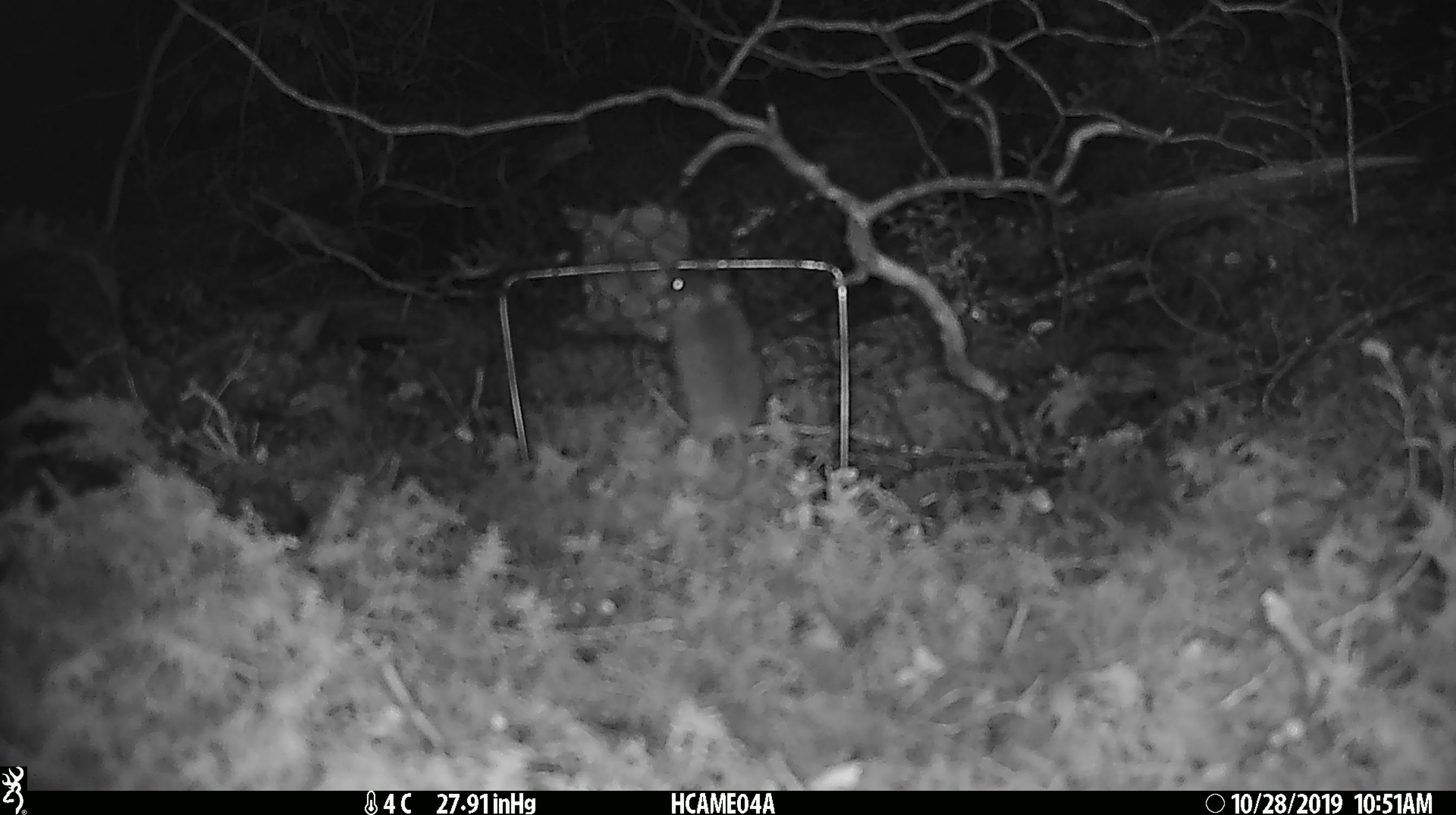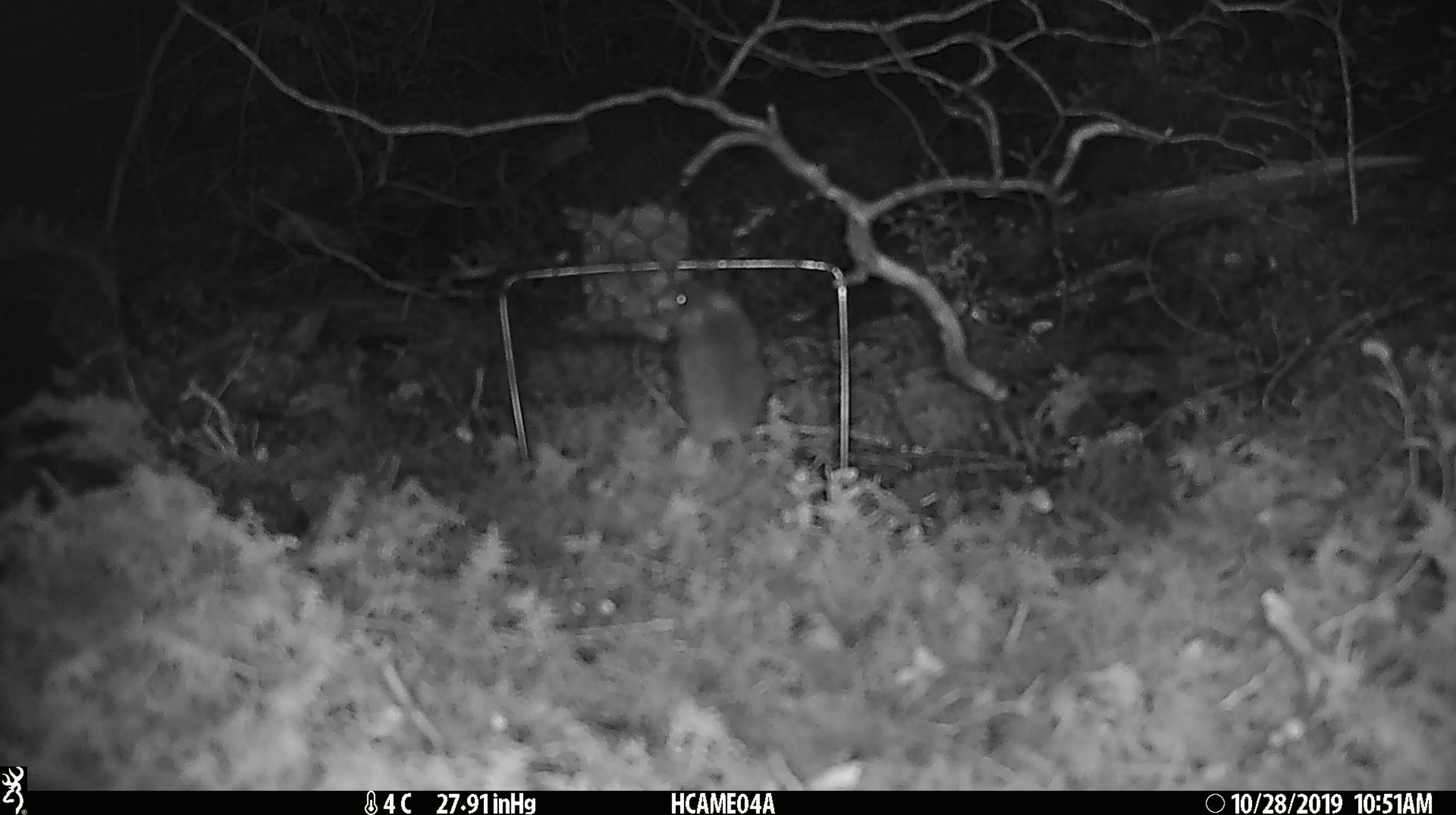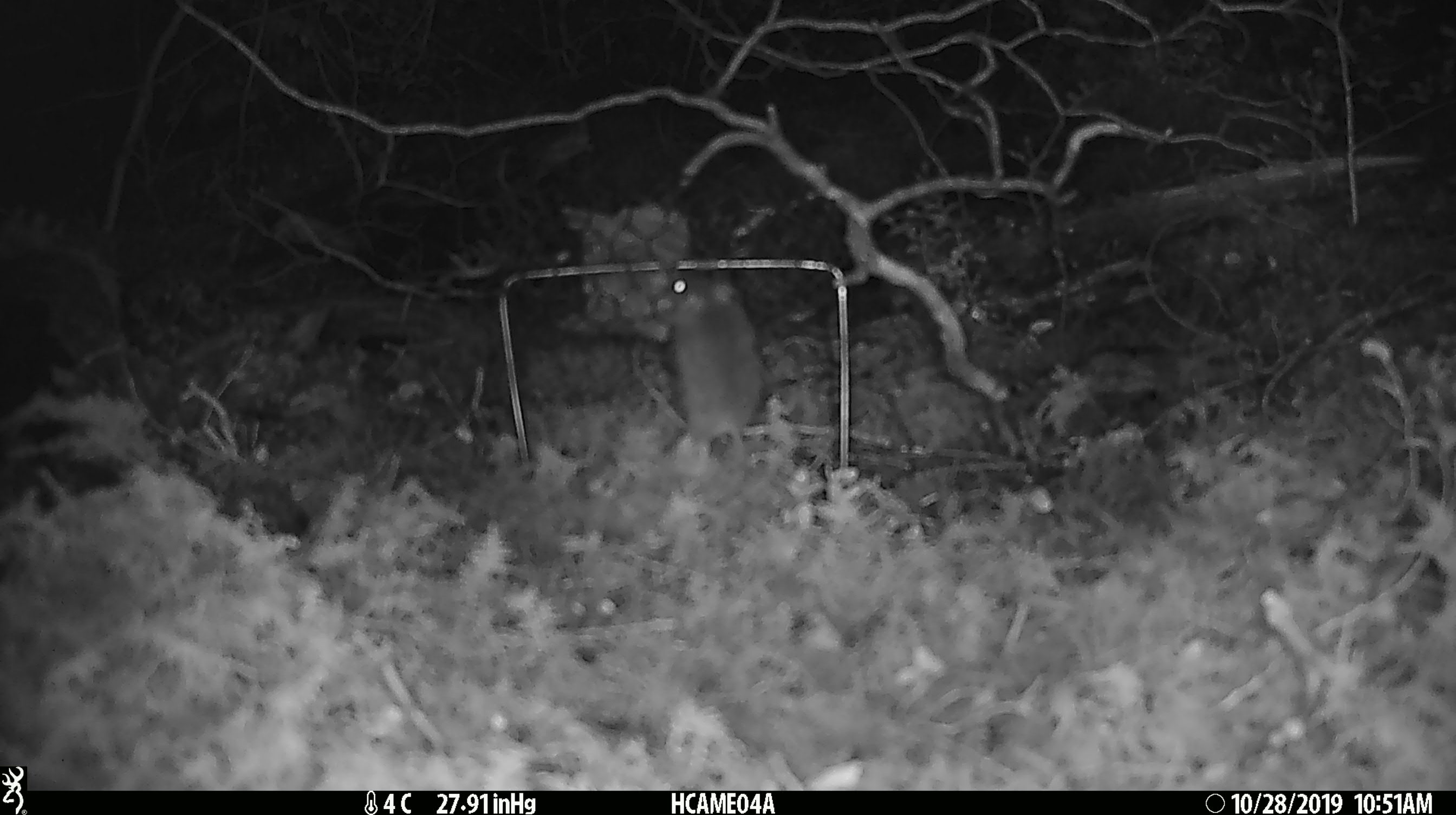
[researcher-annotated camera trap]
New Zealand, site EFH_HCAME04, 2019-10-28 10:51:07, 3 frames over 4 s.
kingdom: Animalia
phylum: Chordata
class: Mammalia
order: Rodentia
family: Muridae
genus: Mus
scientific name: Mus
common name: mouse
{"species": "mouse (Mus)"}